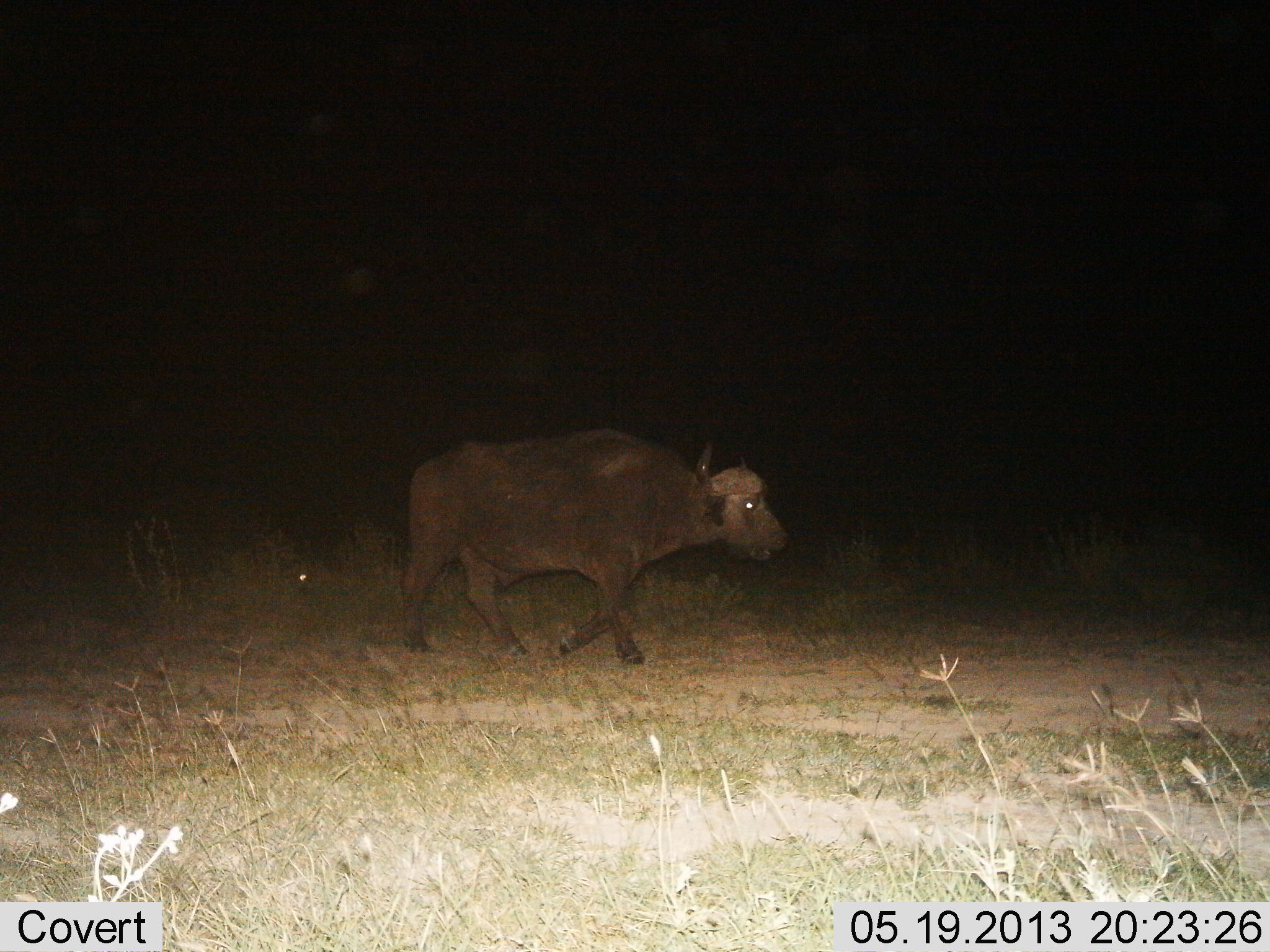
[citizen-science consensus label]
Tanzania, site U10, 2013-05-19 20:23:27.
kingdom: Animalia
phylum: Chordata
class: Mammalia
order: Artiodactyla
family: Bovidae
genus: Syncerus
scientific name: Syncerus caffer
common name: cape buffalo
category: buffalo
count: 1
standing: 3%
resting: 0%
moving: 97%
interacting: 0%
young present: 0%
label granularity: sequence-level